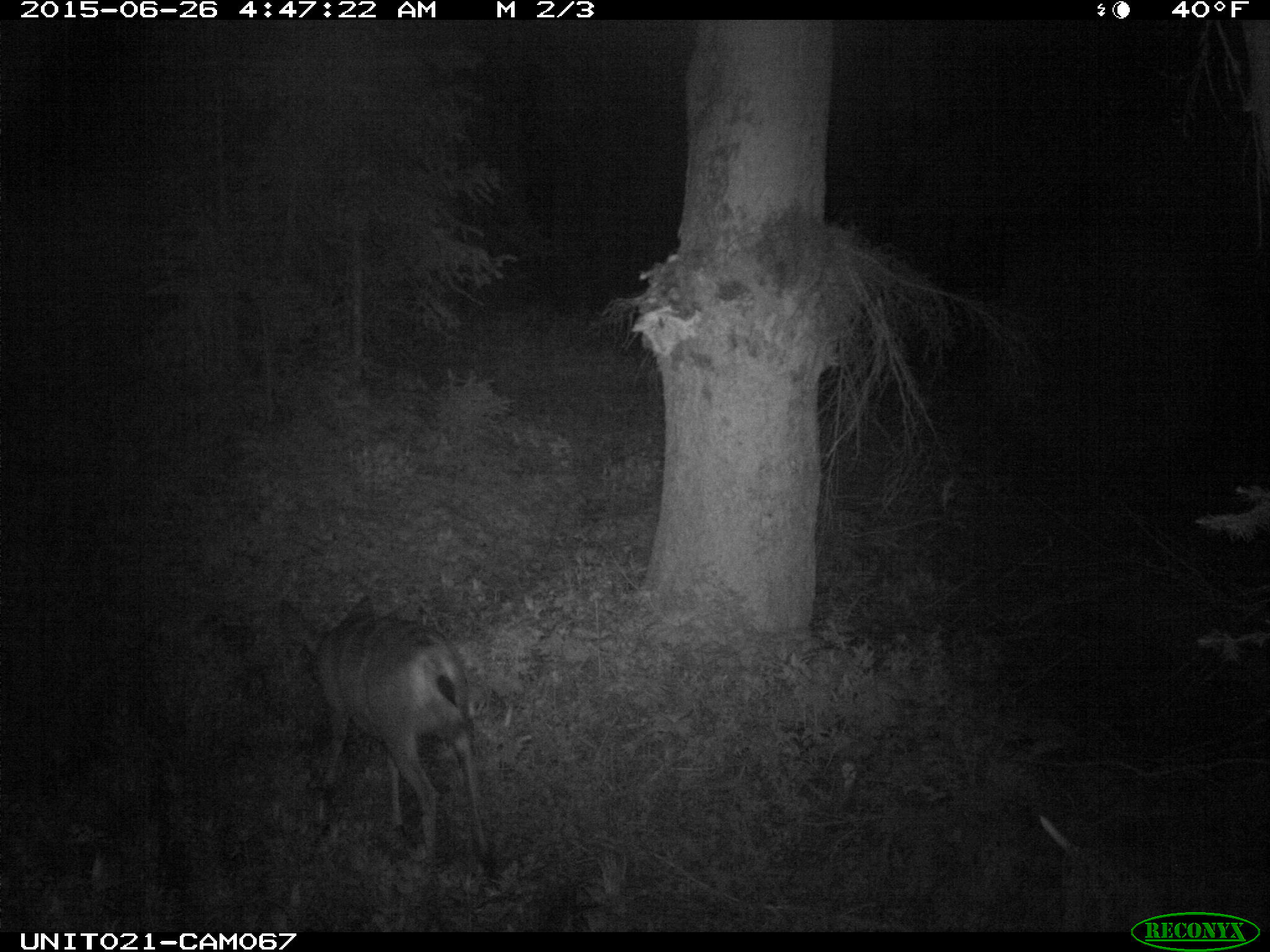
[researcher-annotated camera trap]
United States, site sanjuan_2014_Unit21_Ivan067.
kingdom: Animalia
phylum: Chordata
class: Mammalia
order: Artiodactyla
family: Cervidae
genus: Odocoileus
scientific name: Odocoileus hemionus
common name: mule deer